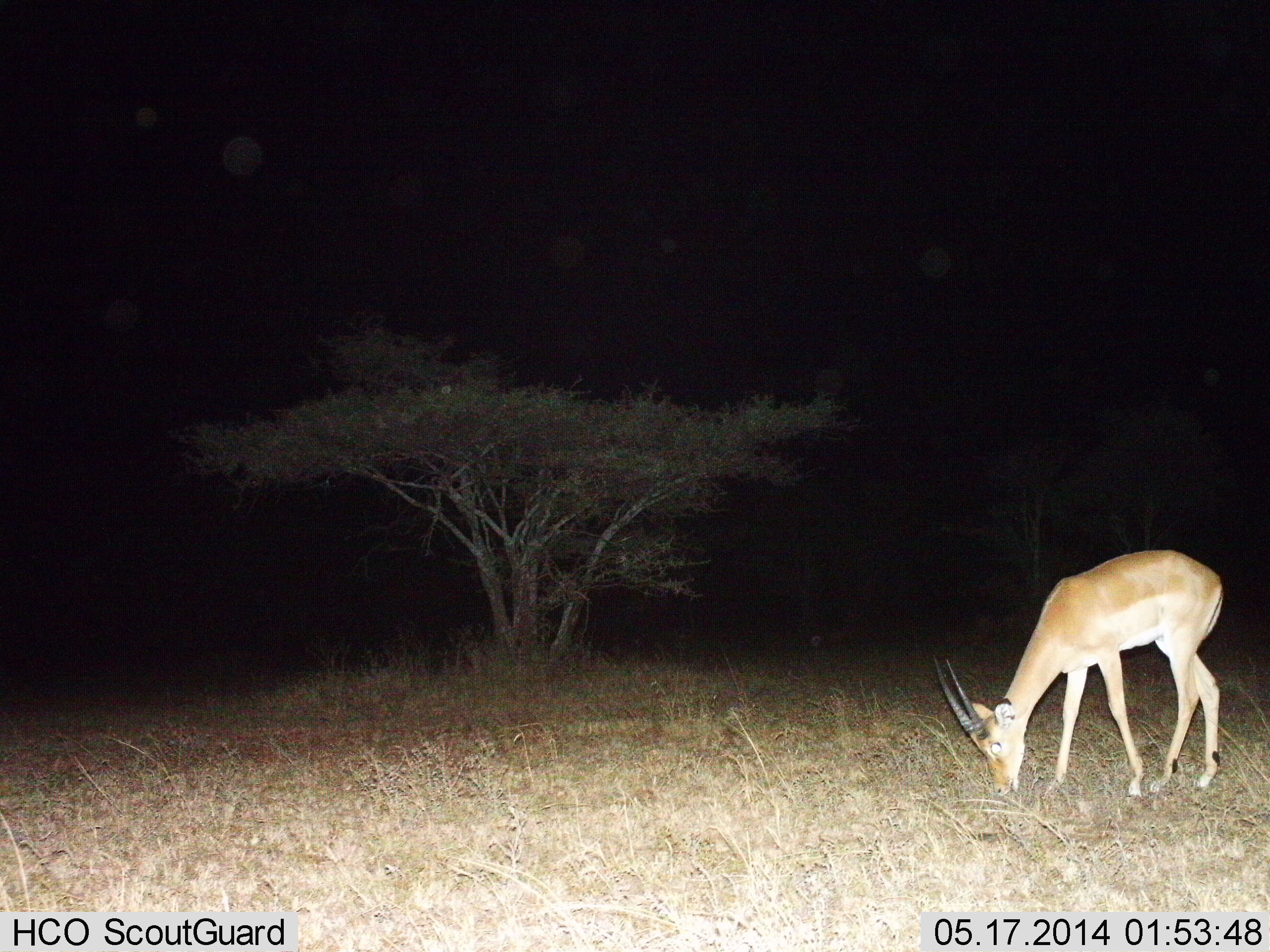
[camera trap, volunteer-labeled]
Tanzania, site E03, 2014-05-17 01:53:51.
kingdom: Animalia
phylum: Chordata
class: Mammalia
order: Artiodactyla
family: Bovidae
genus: Nanger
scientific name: Nanger granti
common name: grant's gazelle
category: gazellegrants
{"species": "gazellegrants (grant's gazelle) (Nanger granti)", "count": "1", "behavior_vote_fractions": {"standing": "30%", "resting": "0%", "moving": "0%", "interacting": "0%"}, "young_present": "0%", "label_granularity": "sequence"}